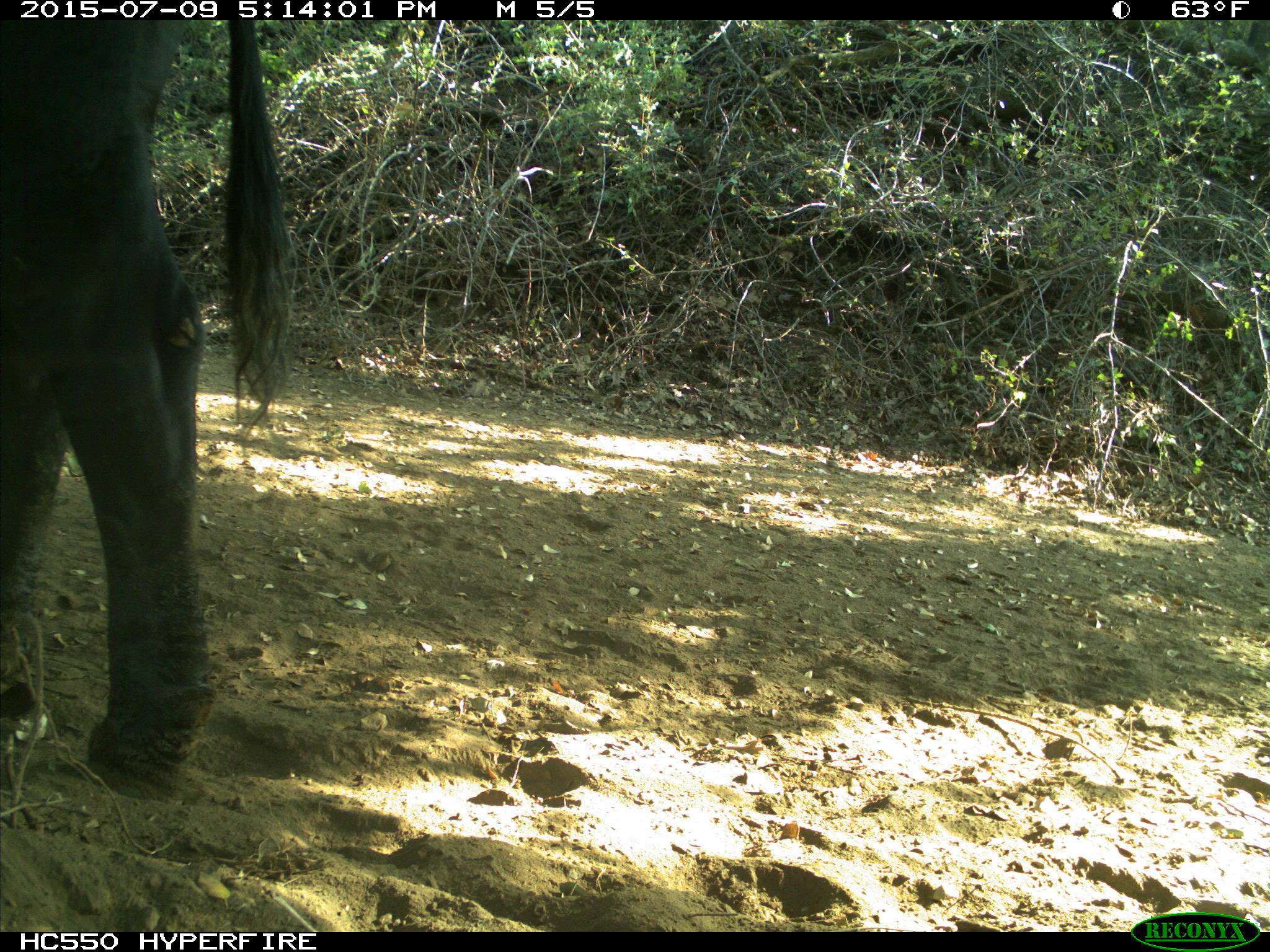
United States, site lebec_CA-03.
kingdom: Animalia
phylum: Chordata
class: Mammalia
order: Artiodactyla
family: Bovidae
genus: Bos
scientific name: Bos taurus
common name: domestic cow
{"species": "Bos taurus (domestic cow)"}